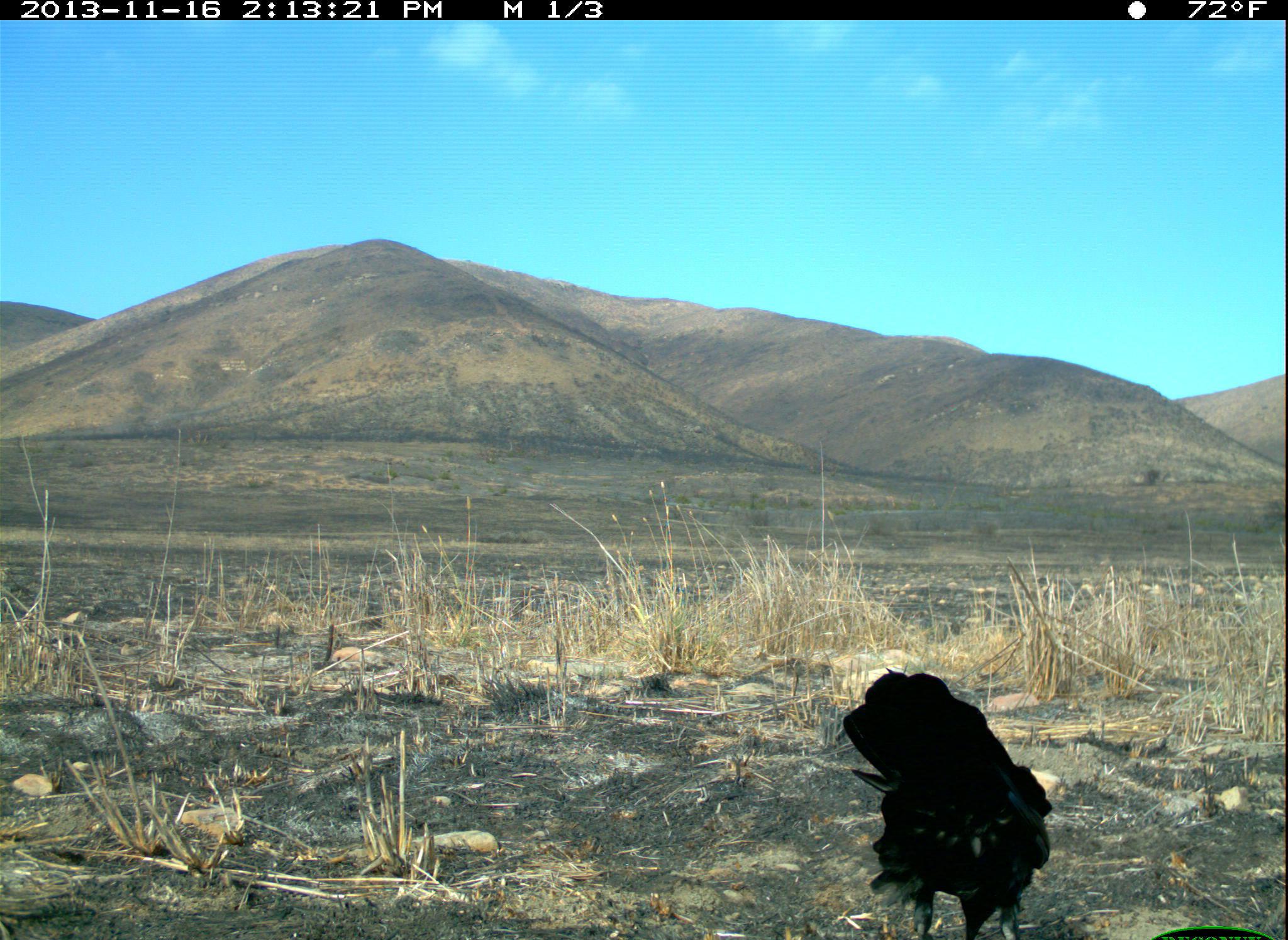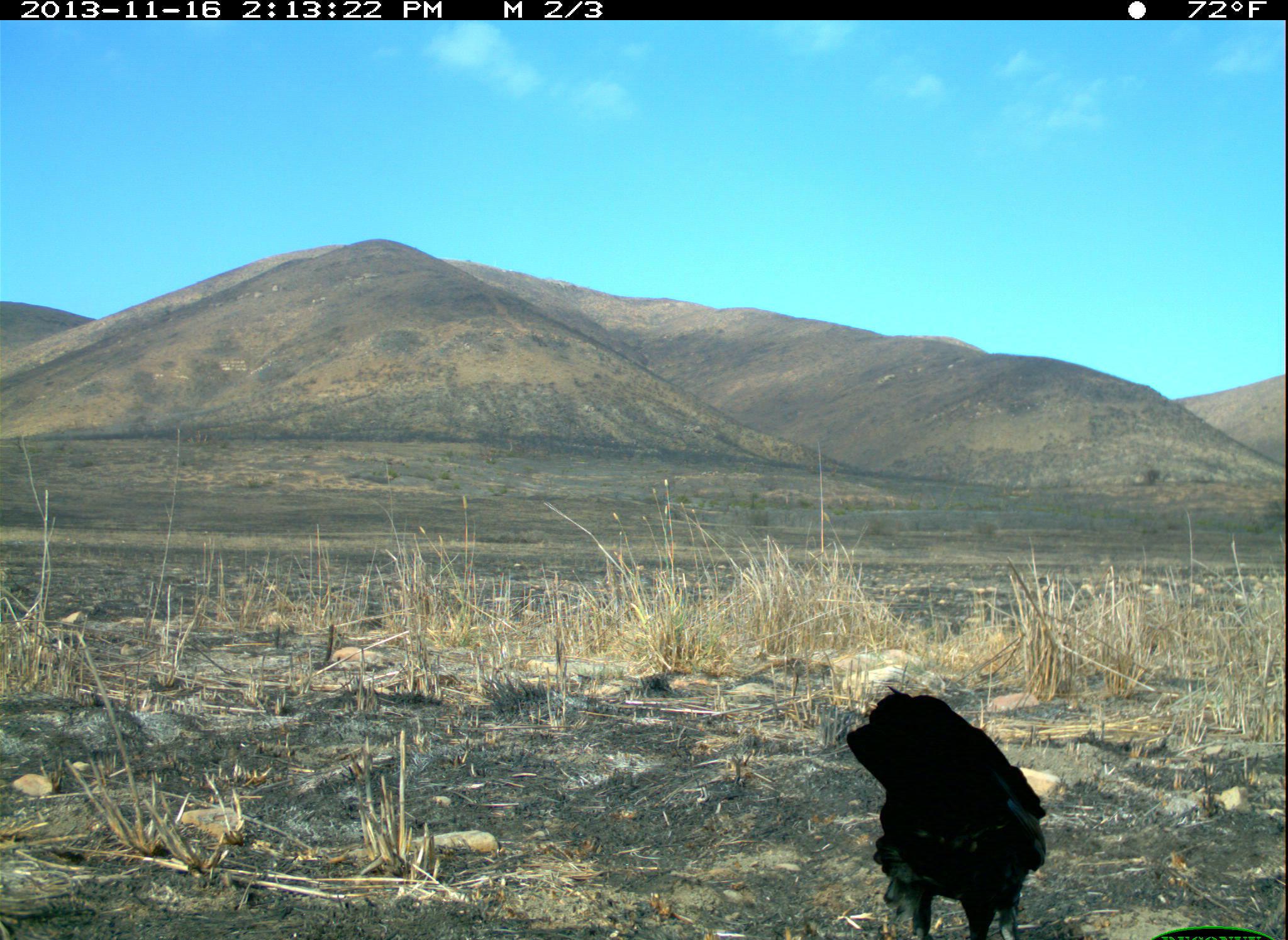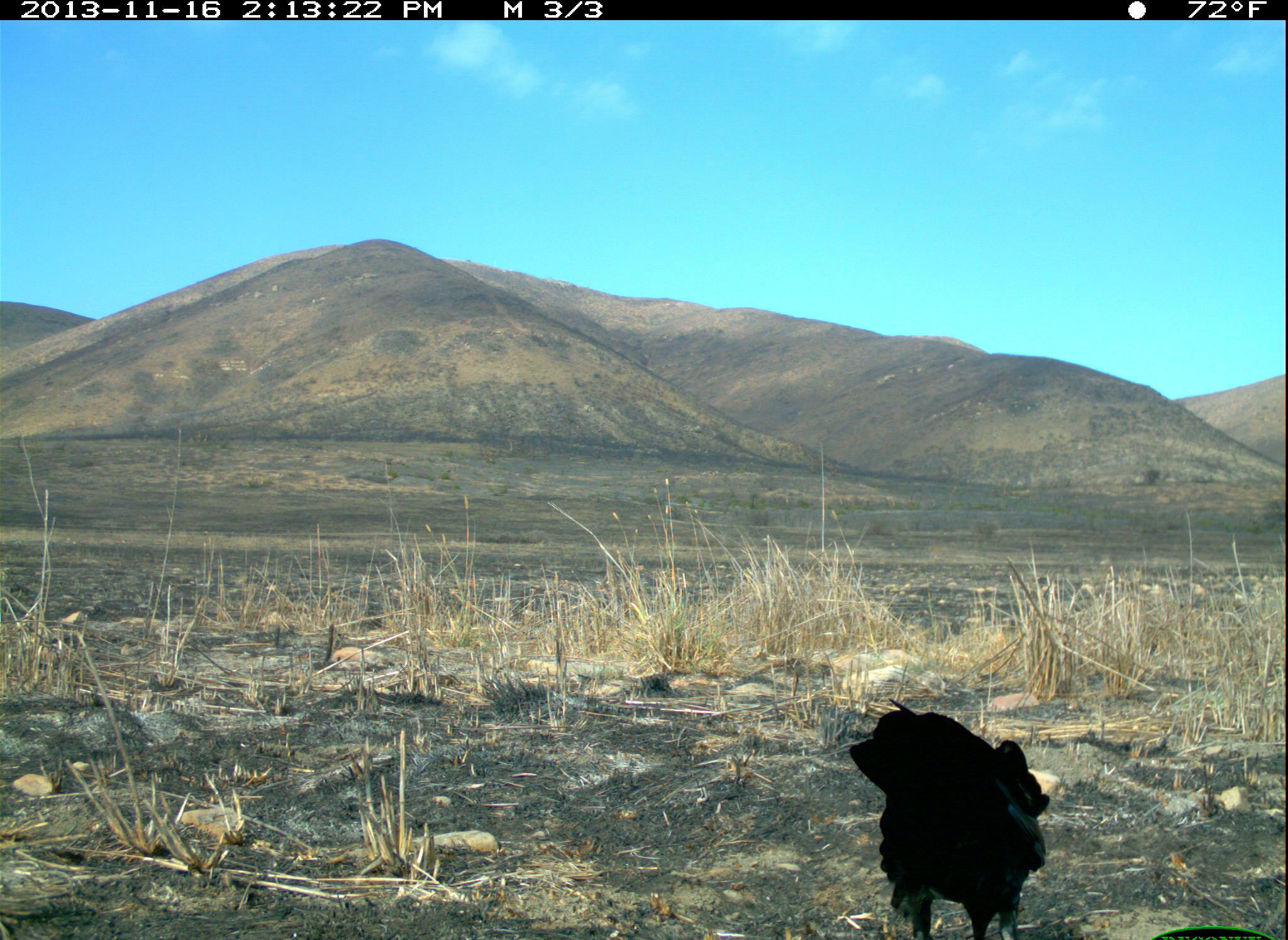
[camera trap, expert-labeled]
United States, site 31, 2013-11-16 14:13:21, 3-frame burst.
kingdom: Animalia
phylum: Chordata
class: Aves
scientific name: Aves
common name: bird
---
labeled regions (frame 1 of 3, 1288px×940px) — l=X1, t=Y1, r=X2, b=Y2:
bird: l=841, t=664, r=1050, b=940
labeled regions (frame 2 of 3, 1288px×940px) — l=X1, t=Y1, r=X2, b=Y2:
bird: l=846, t=684, r=1046, b=940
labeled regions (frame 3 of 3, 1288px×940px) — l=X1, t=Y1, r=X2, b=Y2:
bird: l=849, t=697, r=1048, b=940